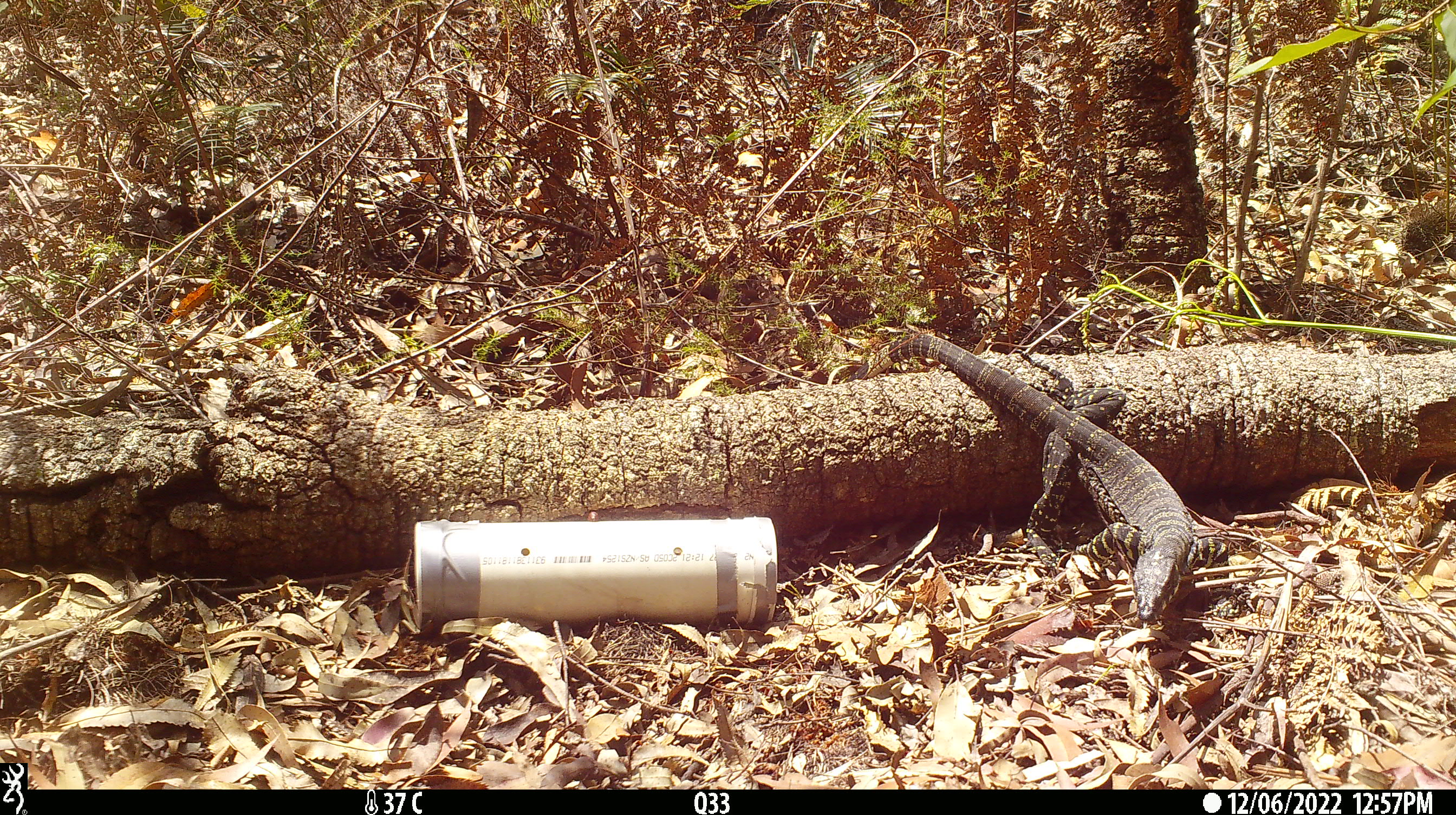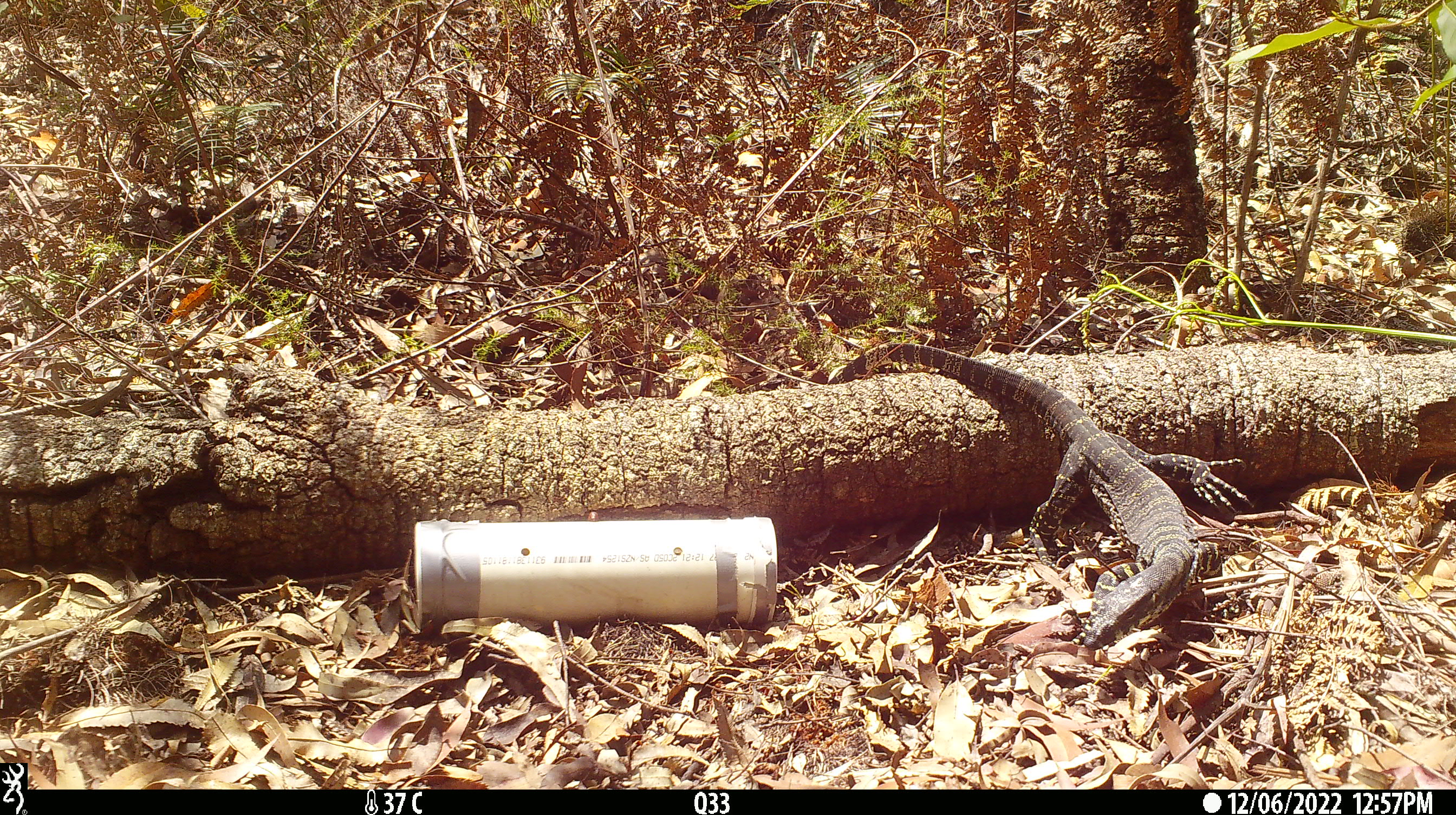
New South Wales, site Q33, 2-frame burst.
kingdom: Animalia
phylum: Chordata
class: Reptilia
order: Squamata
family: Varanidae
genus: Varanus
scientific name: Varanus varius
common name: lace monitor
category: goanna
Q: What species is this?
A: Goanna (lace monitor) (Varanus varius).